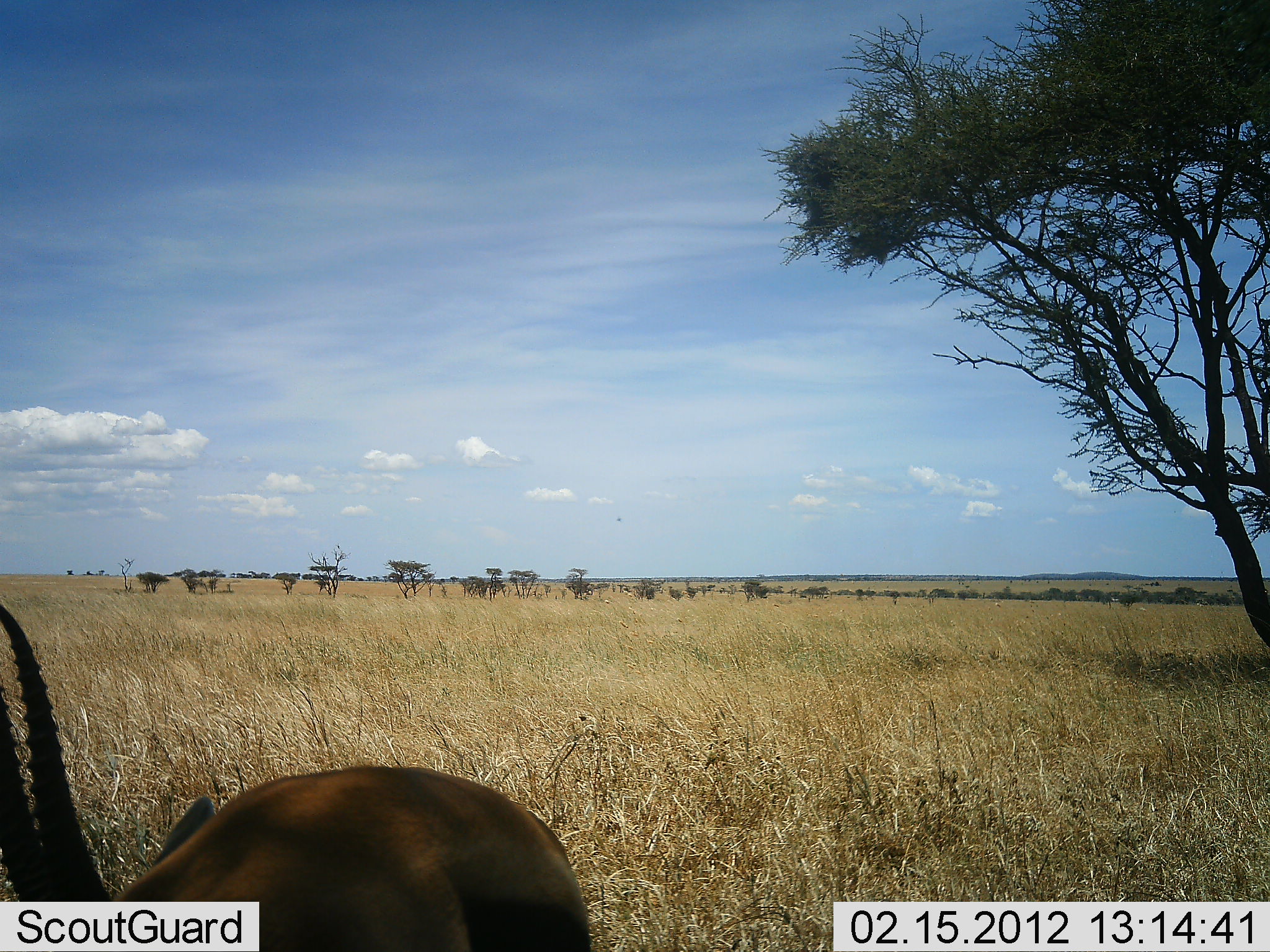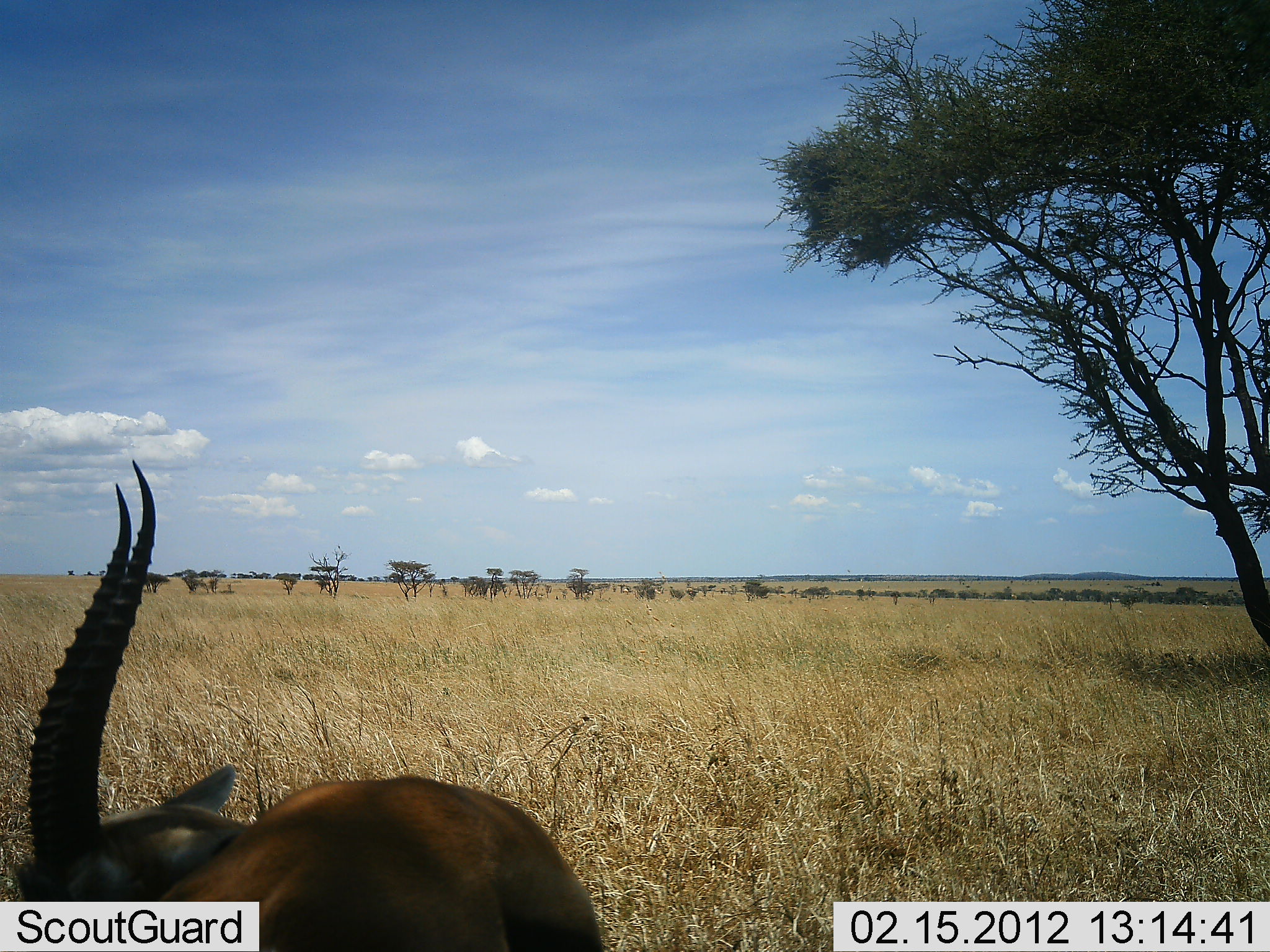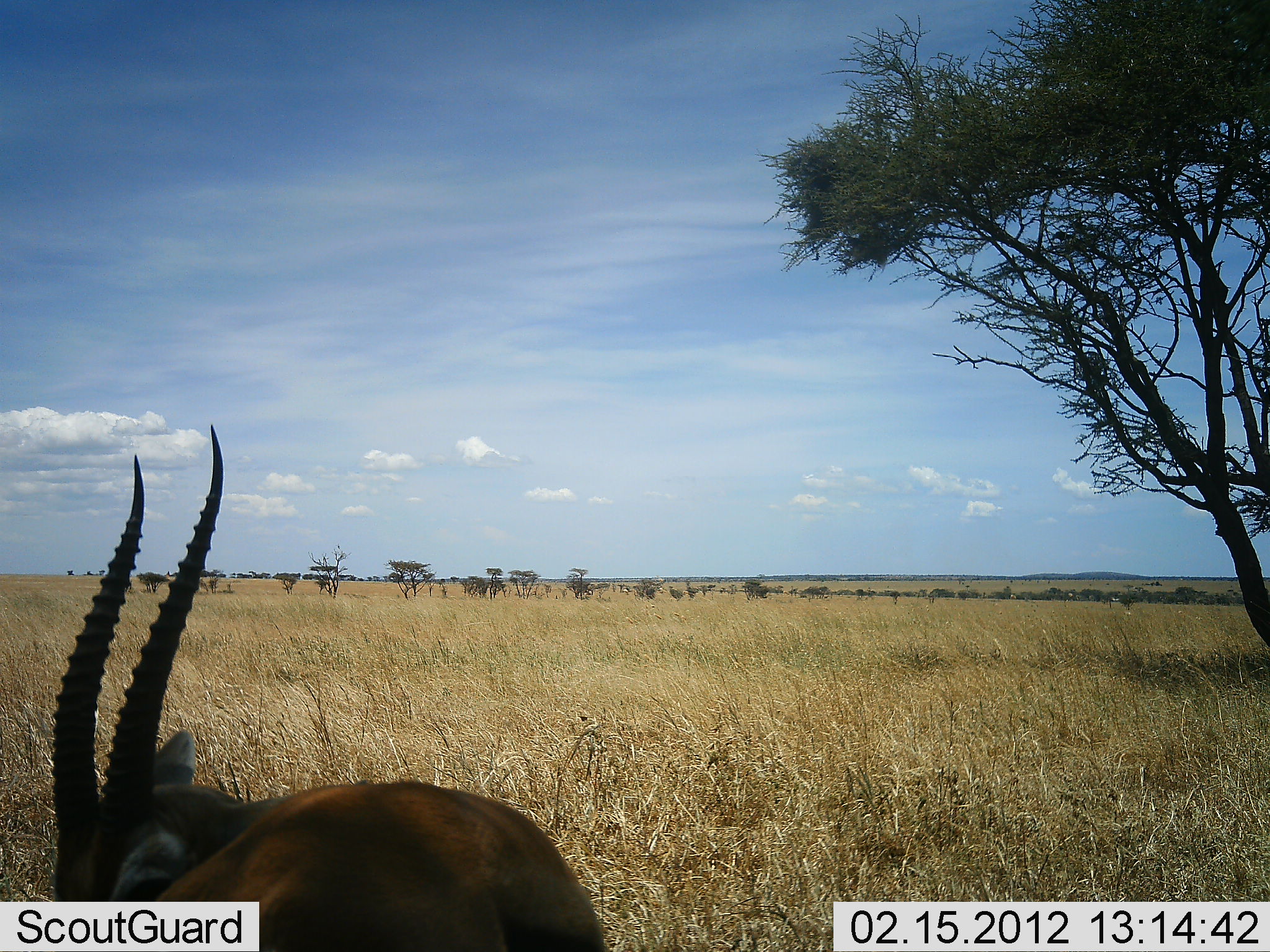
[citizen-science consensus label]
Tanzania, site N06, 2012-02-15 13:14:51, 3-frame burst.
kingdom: Animalia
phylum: Chordata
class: Mammalia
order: Artiodactyla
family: Bovidae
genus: Eudorcas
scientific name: Eudorcas thomsonii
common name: thomson's gazelle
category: gazellethomsons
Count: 1.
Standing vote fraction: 60%.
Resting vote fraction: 20%.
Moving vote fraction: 10%.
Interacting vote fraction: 0%.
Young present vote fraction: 0%.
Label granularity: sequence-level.